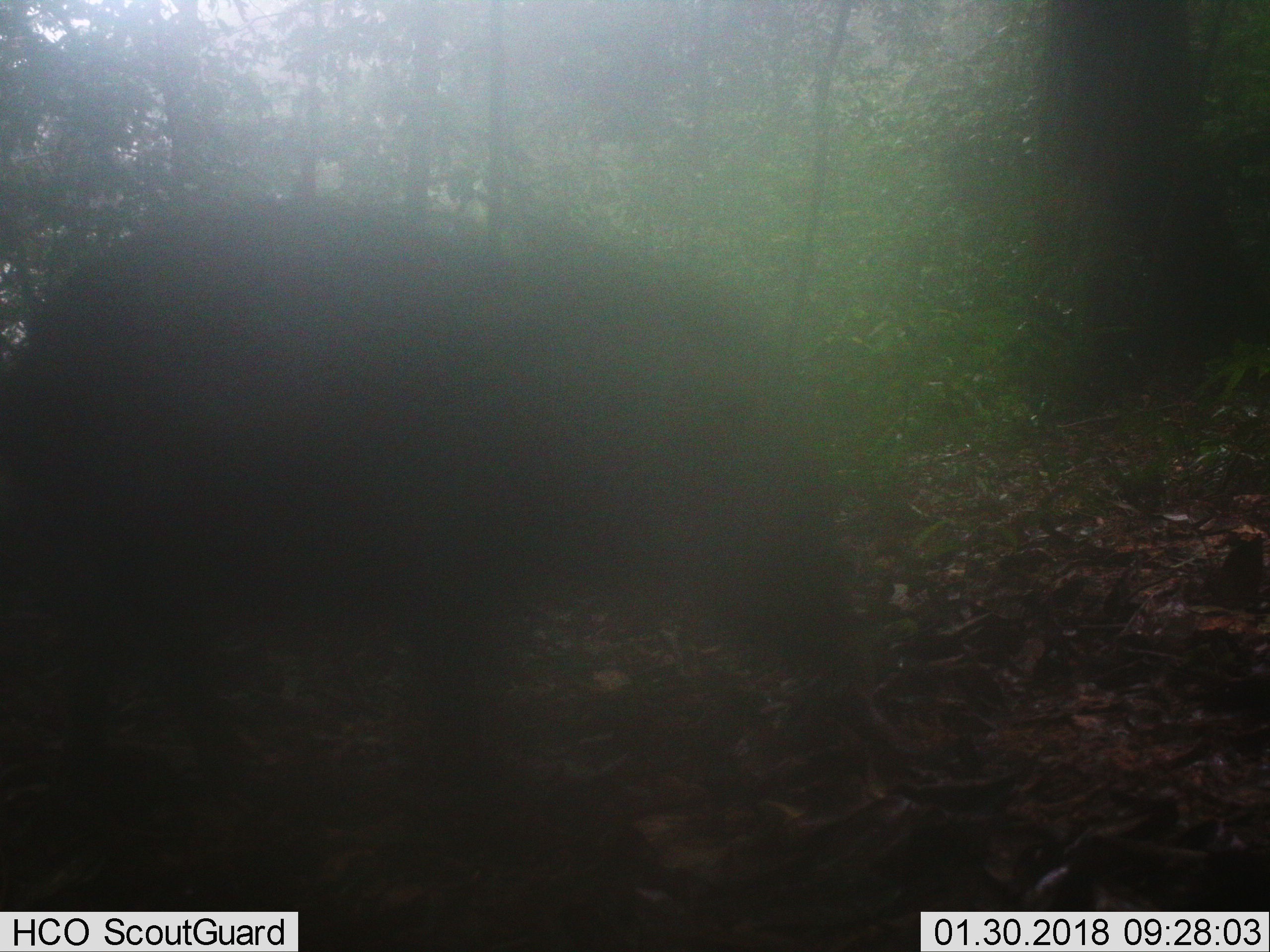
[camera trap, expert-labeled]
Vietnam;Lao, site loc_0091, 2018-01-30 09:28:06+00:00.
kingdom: Animalia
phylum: Chordata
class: Mammalia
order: Artiodactyla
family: Suidae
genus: Sus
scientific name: Sus scrofa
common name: eurasian wild pig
Eurasian wild pig (Sus scrofa). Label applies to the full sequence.